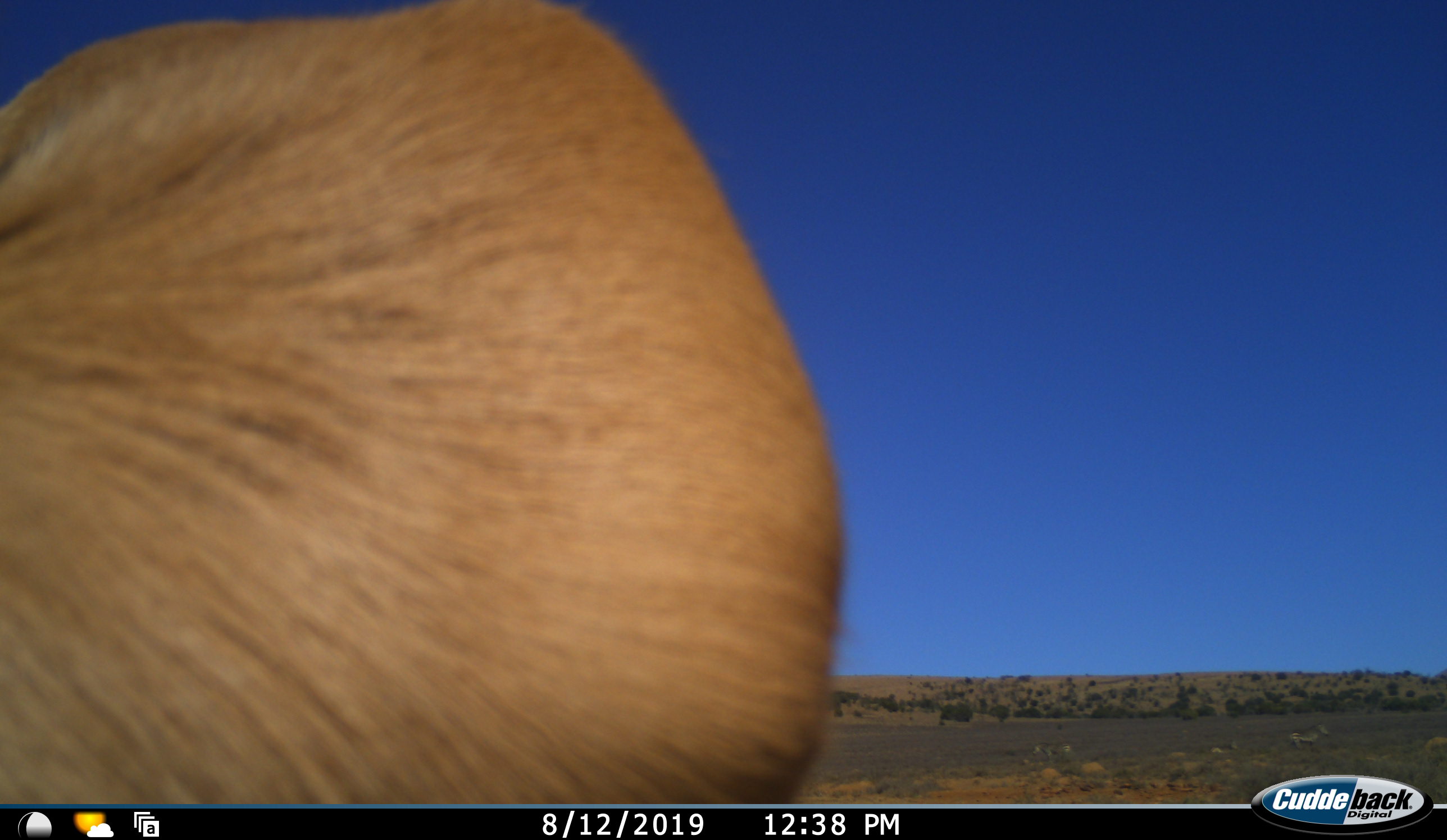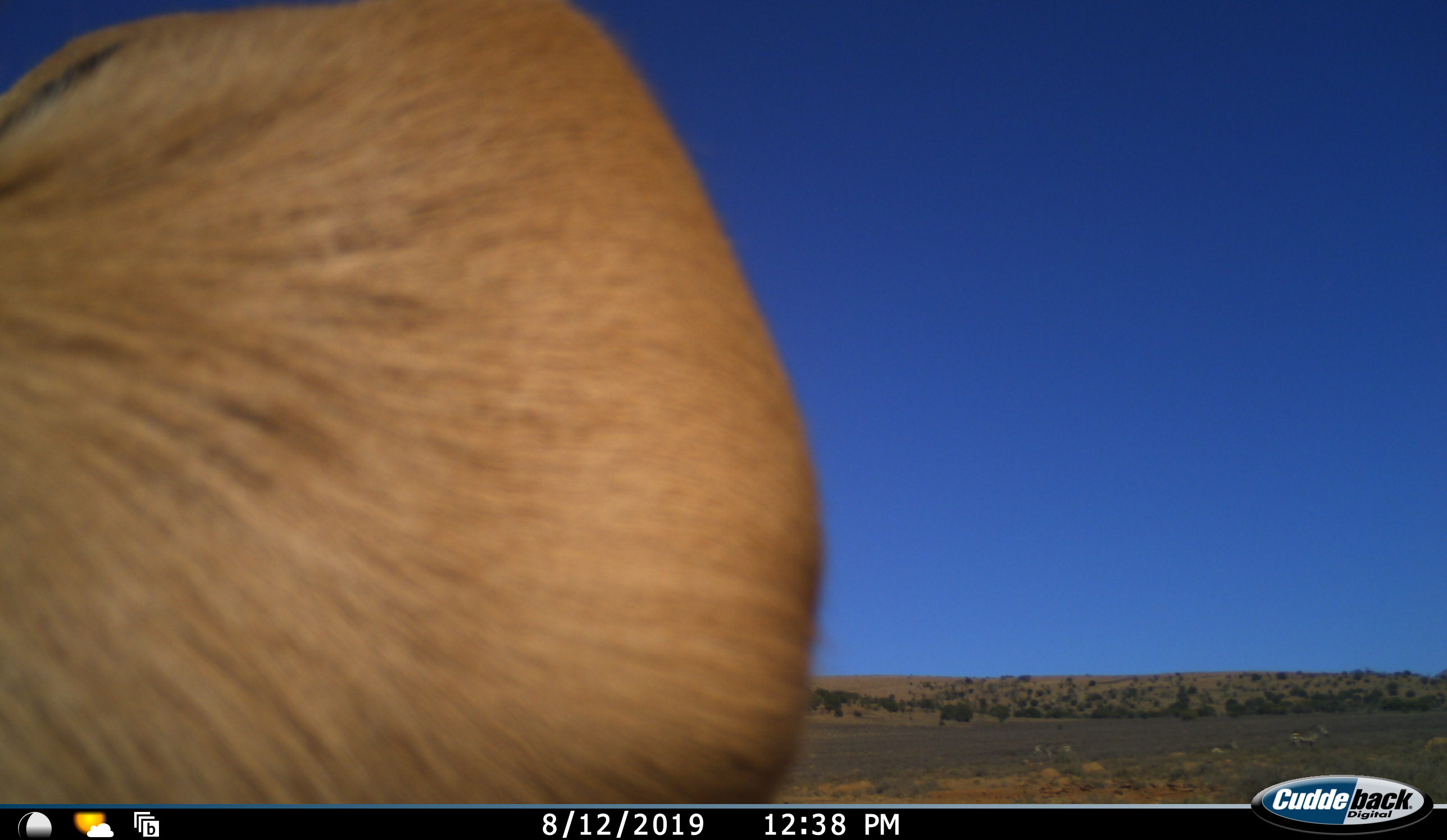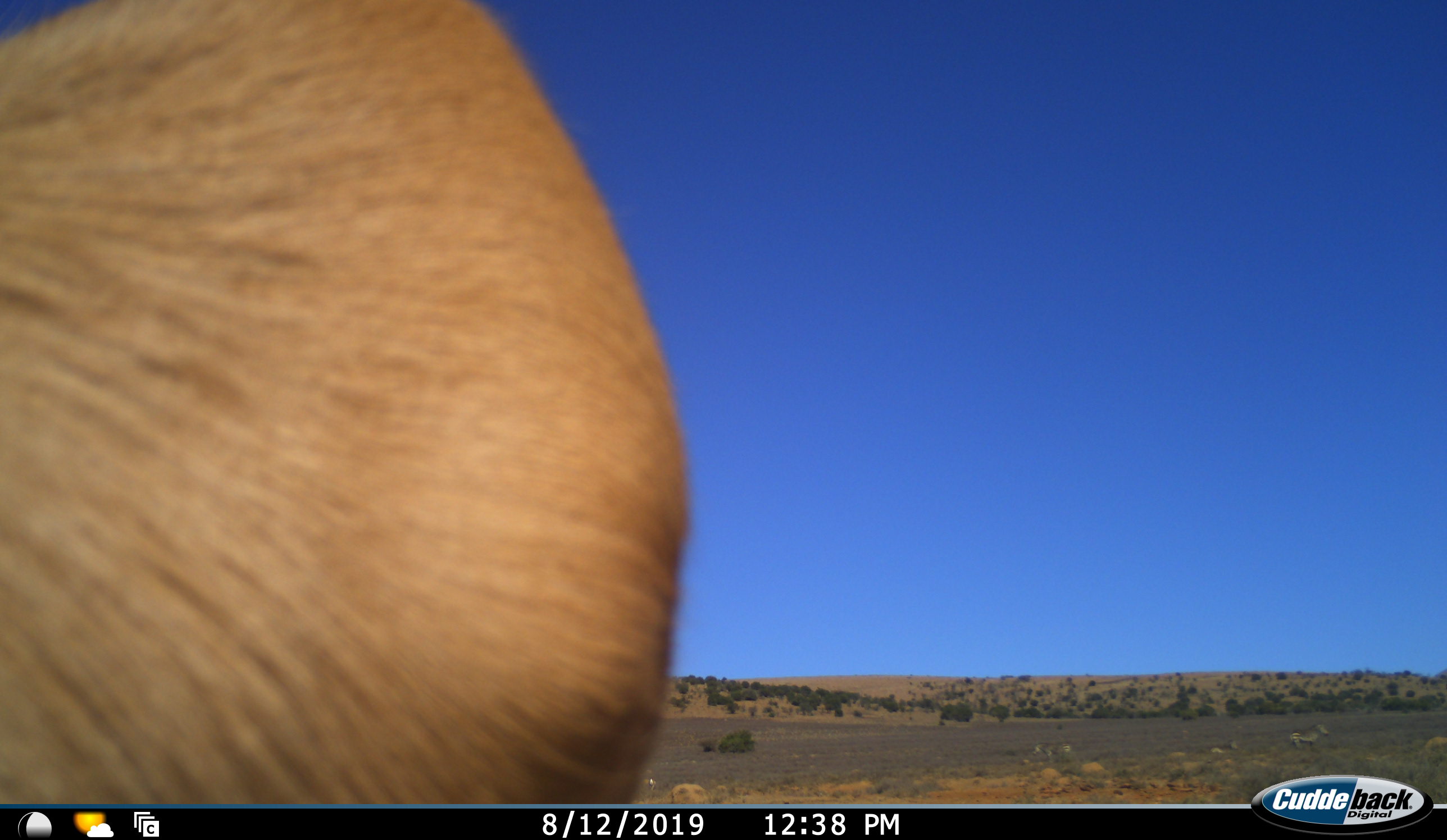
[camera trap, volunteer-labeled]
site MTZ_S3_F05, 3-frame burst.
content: unidentified animal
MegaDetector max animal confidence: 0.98